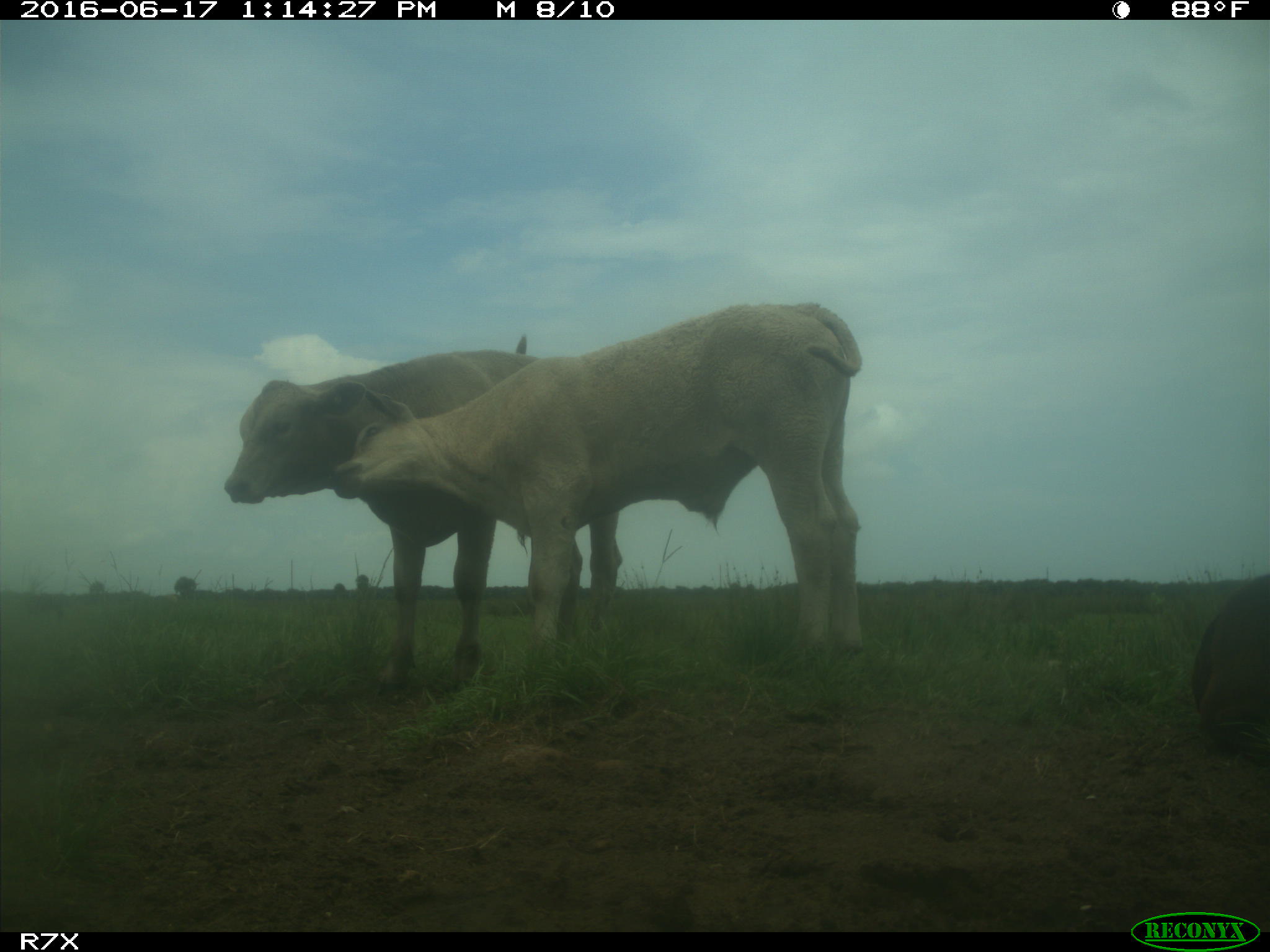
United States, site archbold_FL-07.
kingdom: Animalia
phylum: Chordata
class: Mammalia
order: Artiodactyla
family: Bovidae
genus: Bos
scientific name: Bos taurus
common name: domestic cow